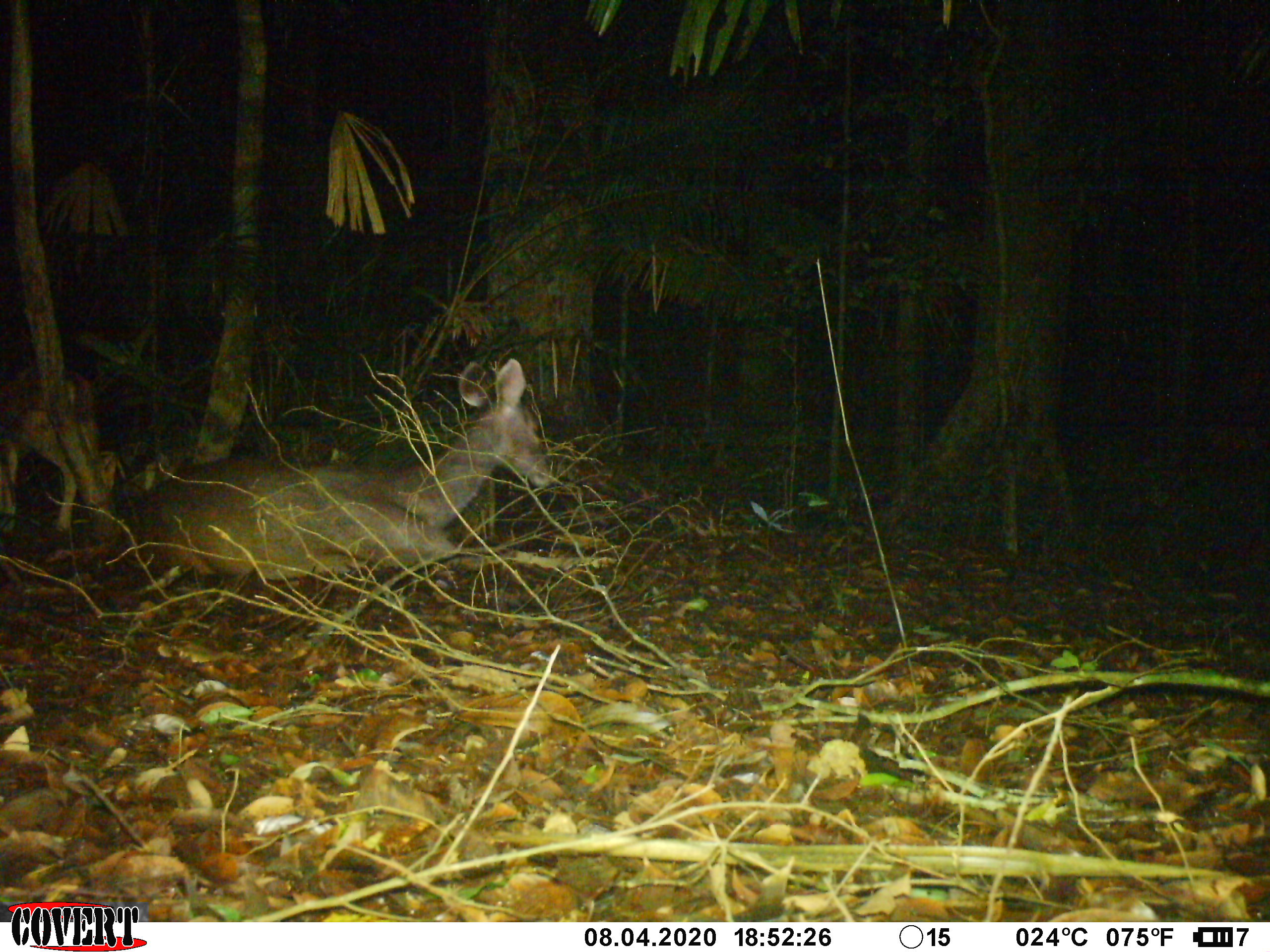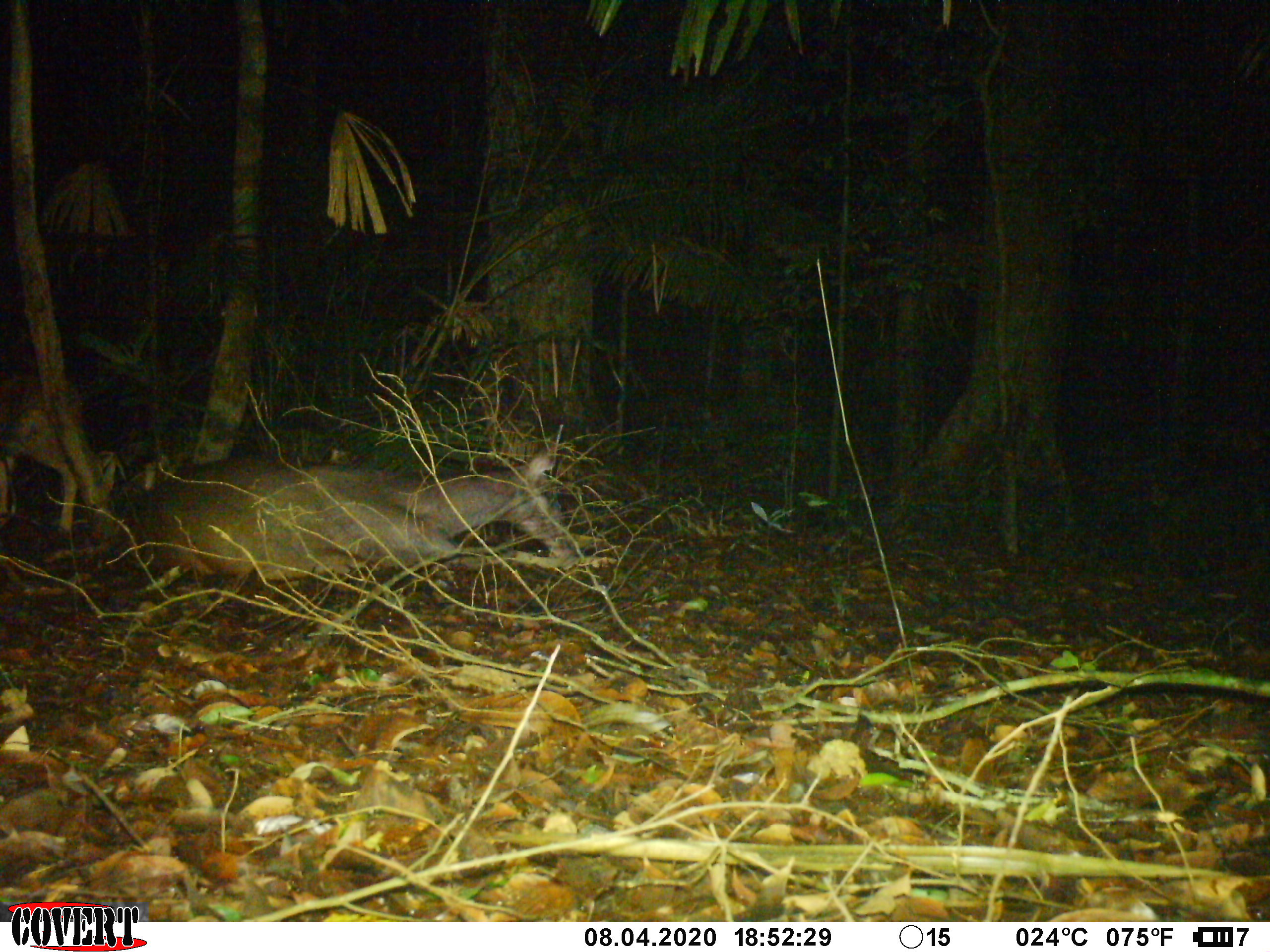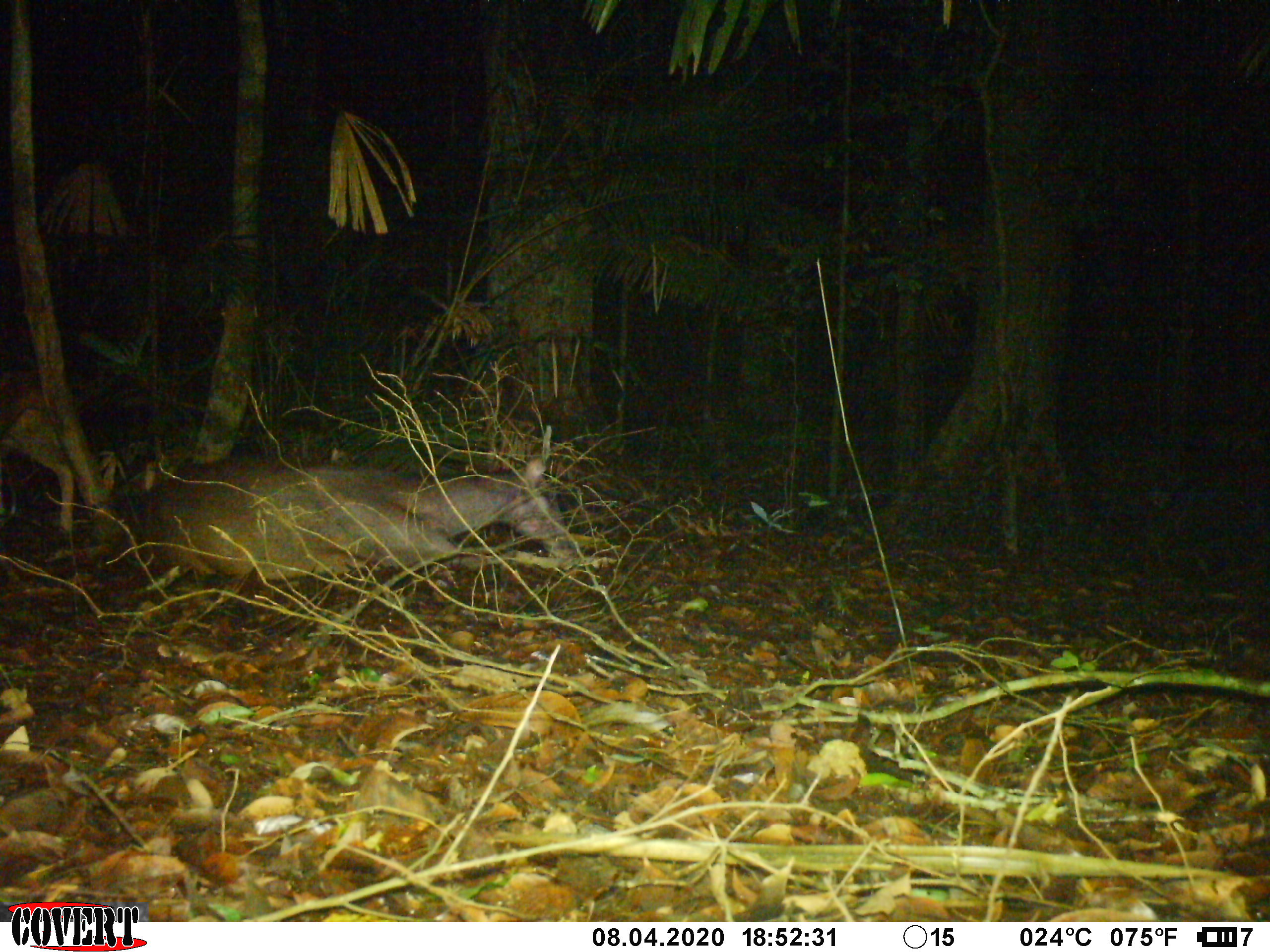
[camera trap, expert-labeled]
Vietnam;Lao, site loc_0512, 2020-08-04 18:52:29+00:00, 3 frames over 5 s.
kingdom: Animalia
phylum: Chordata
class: Mammalia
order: Artiodactyla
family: Cervidae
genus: Rusa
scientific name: Rusa unicolor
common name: sambar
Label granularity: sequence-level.